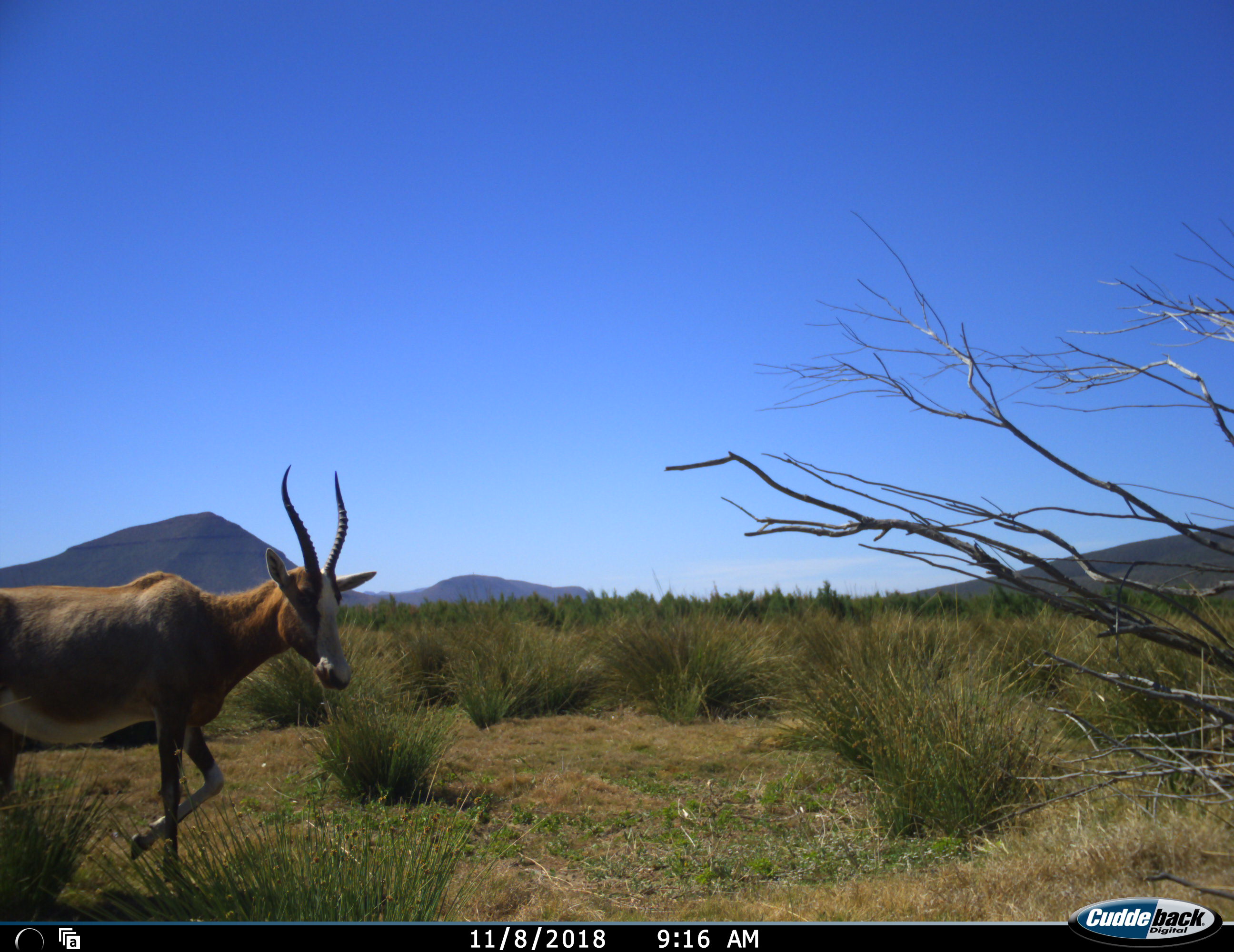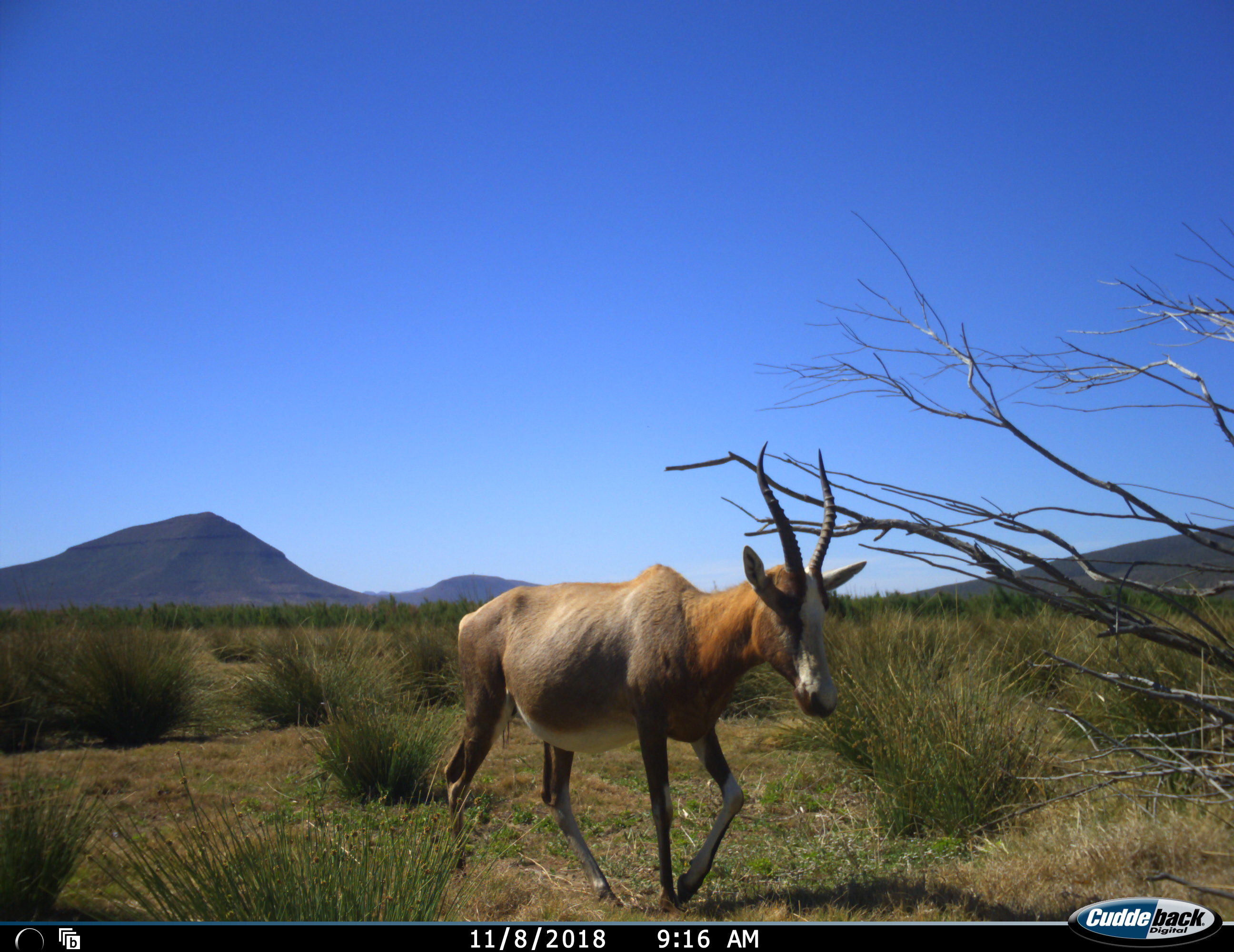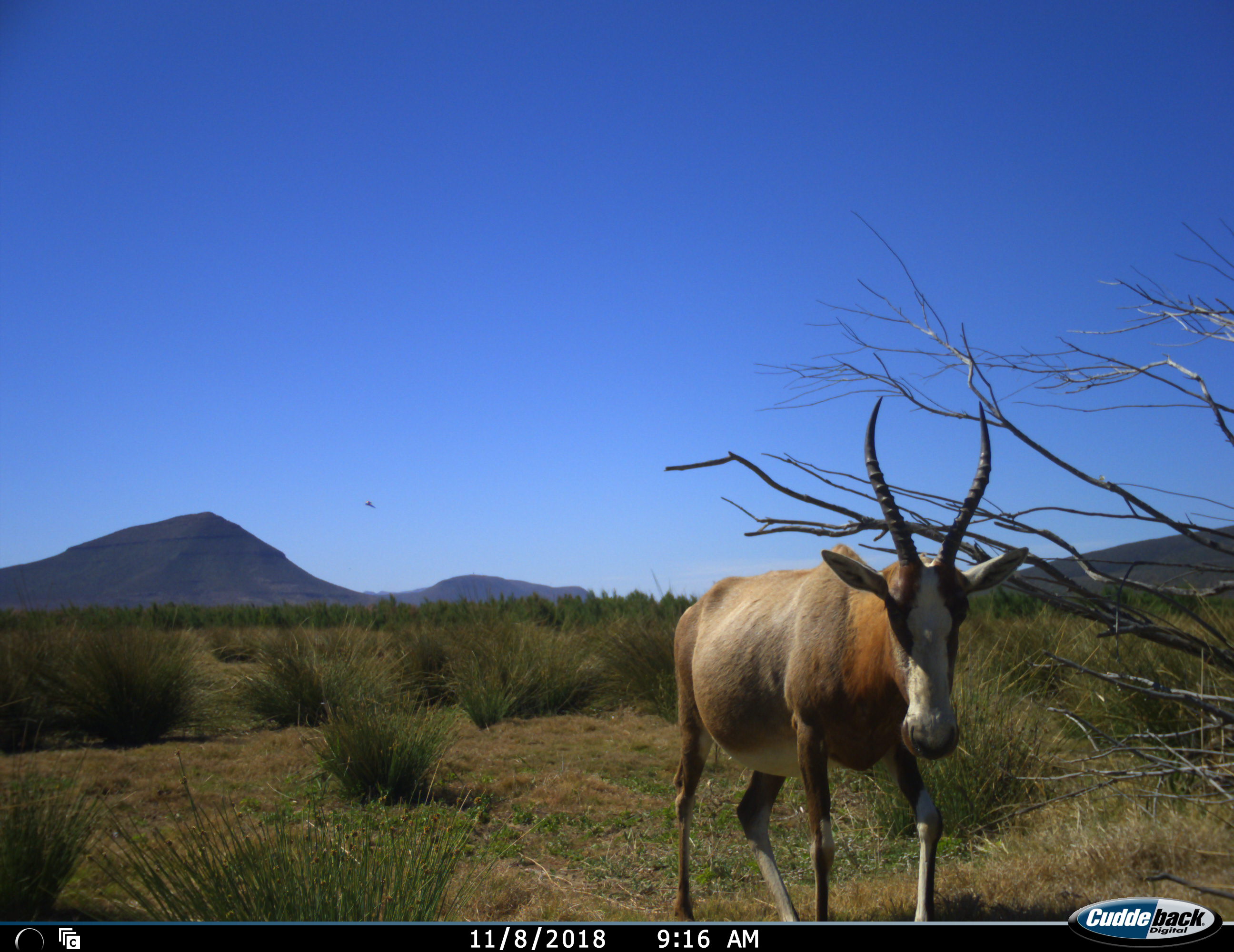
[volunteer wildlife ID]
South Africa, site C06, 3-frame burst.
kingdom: Animalia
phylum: Chordata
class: Mammalia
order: Artiodactyla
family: Bovidae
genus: Damaliscus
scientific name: Damaliscus pygargus phillipsi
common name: blesbok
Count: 1.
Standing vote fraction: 0%.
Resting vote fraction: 0%.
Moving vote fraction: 100%.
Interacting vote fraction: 0%.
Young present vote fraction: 0%.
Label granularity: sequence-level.